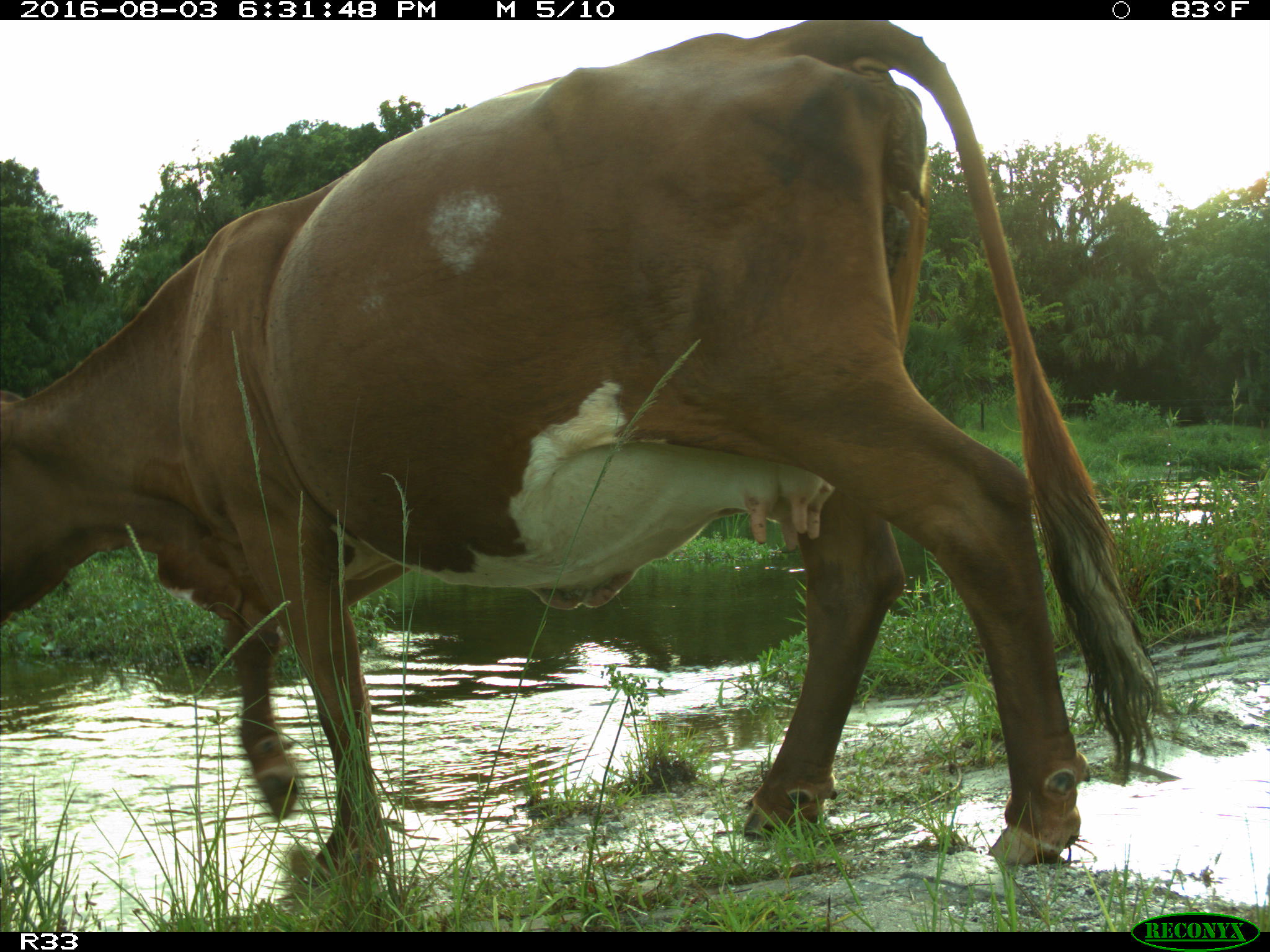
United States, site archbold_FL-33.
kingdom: Animalia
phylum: Chordata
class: Mammalia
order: Artiodactyla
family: Bovidae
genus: Bos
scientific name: Bos taurus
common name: domestic cow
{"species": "Bos taurus (domestic cow)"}